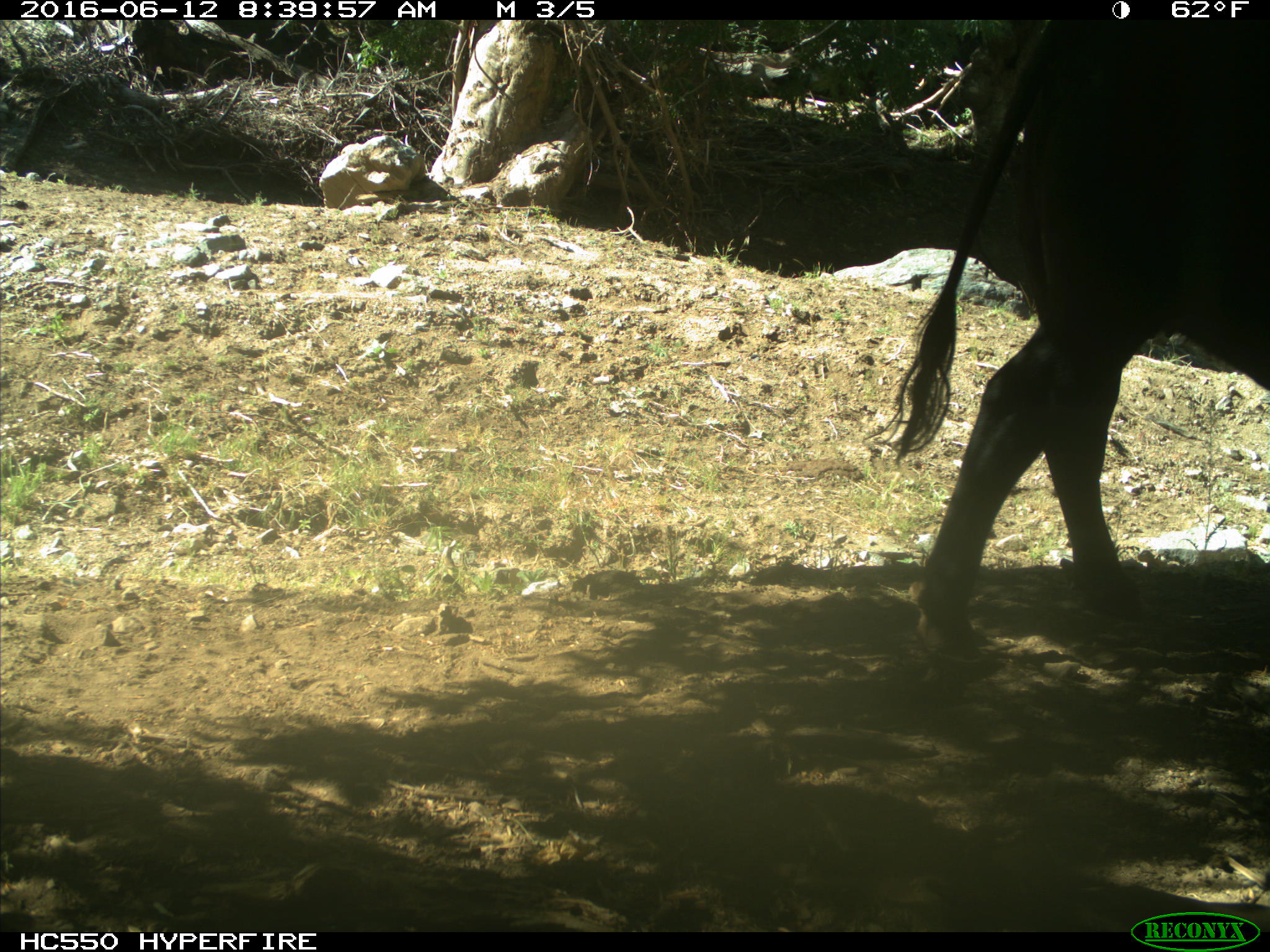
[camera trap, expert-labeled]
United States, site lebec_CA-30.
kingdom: Animalia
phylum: Chordata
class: Mammalia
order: Artiodactyla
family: Bovidae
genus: Bos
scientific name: Bos taurus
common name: domestic cow